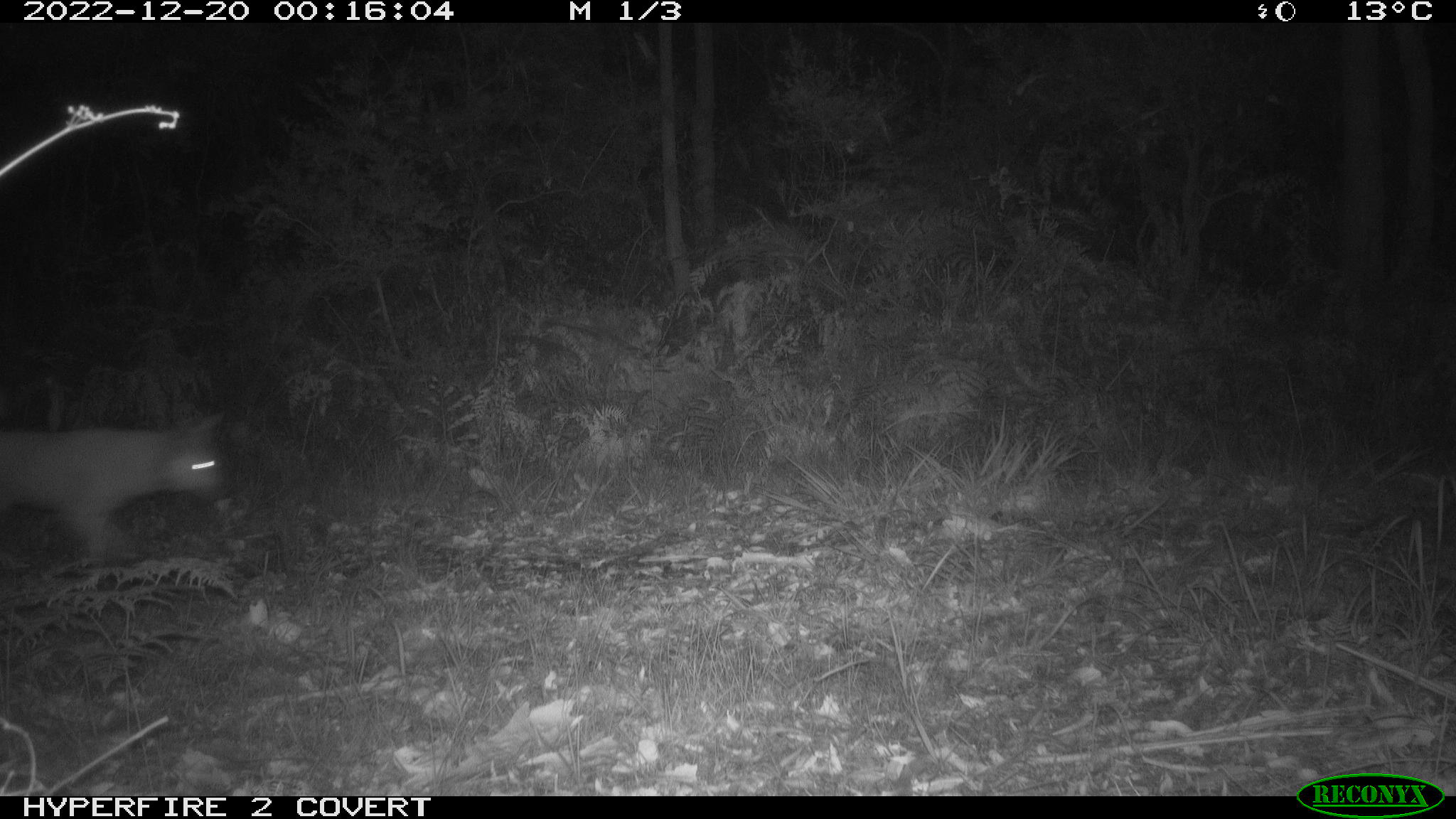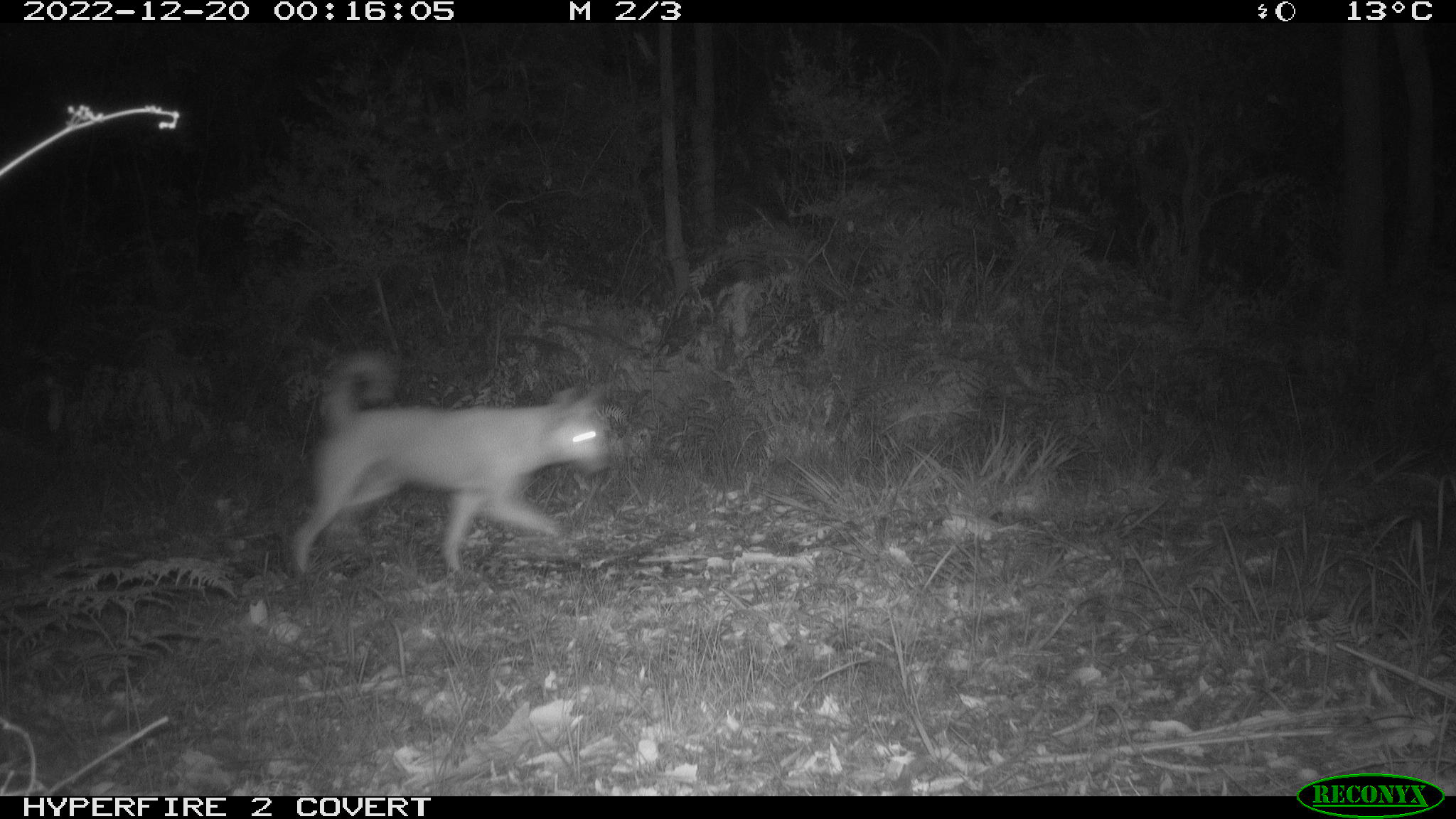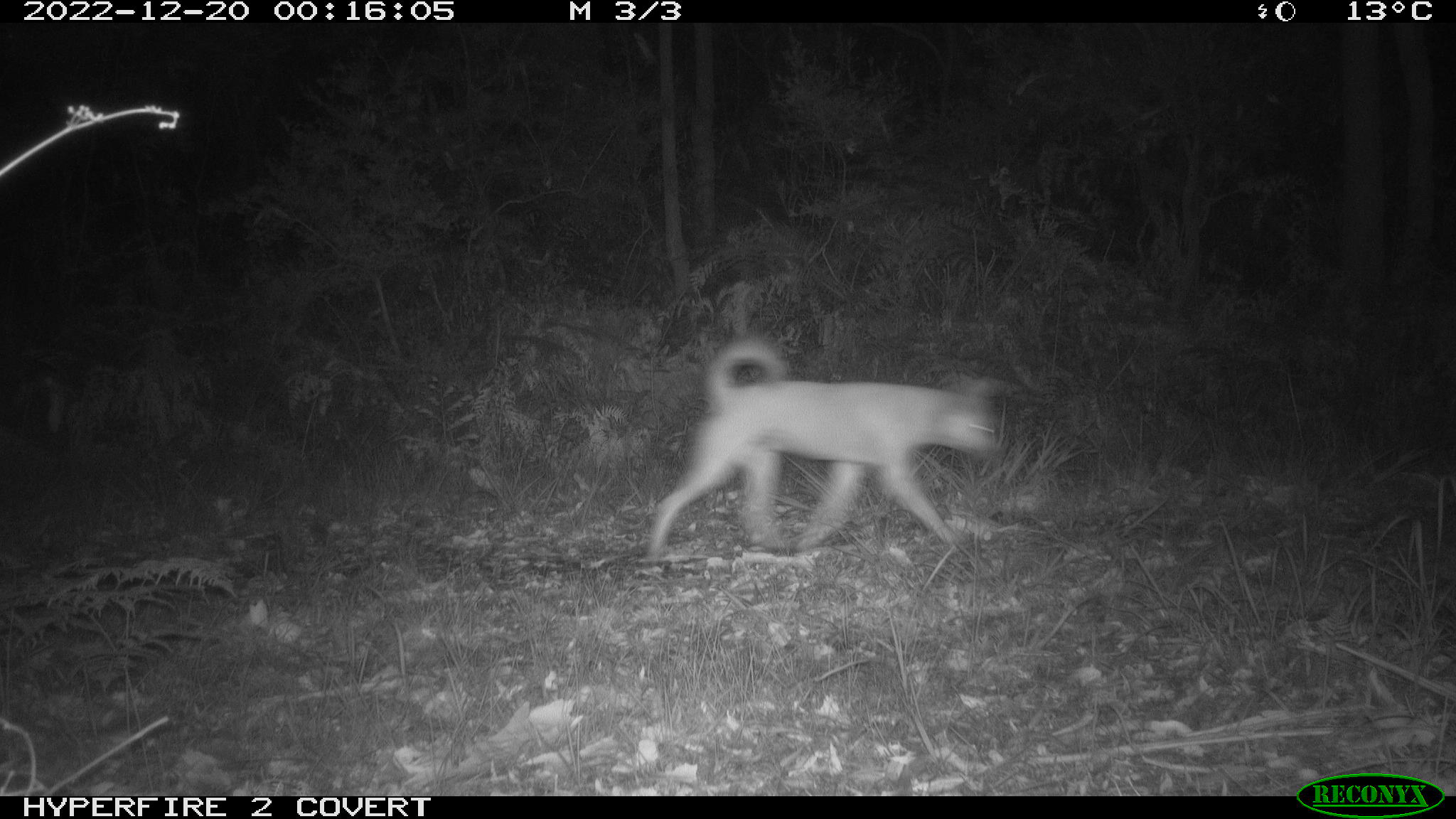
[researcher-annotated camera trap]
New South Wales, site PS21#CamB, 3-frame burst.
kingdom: Animalia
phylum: Chordata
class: Mammalia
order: Carnivora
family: Canidae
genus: Canis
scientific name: Canis familiaris dingo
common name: dingo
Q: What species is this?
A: Dingo (Canis familiaris dingo).